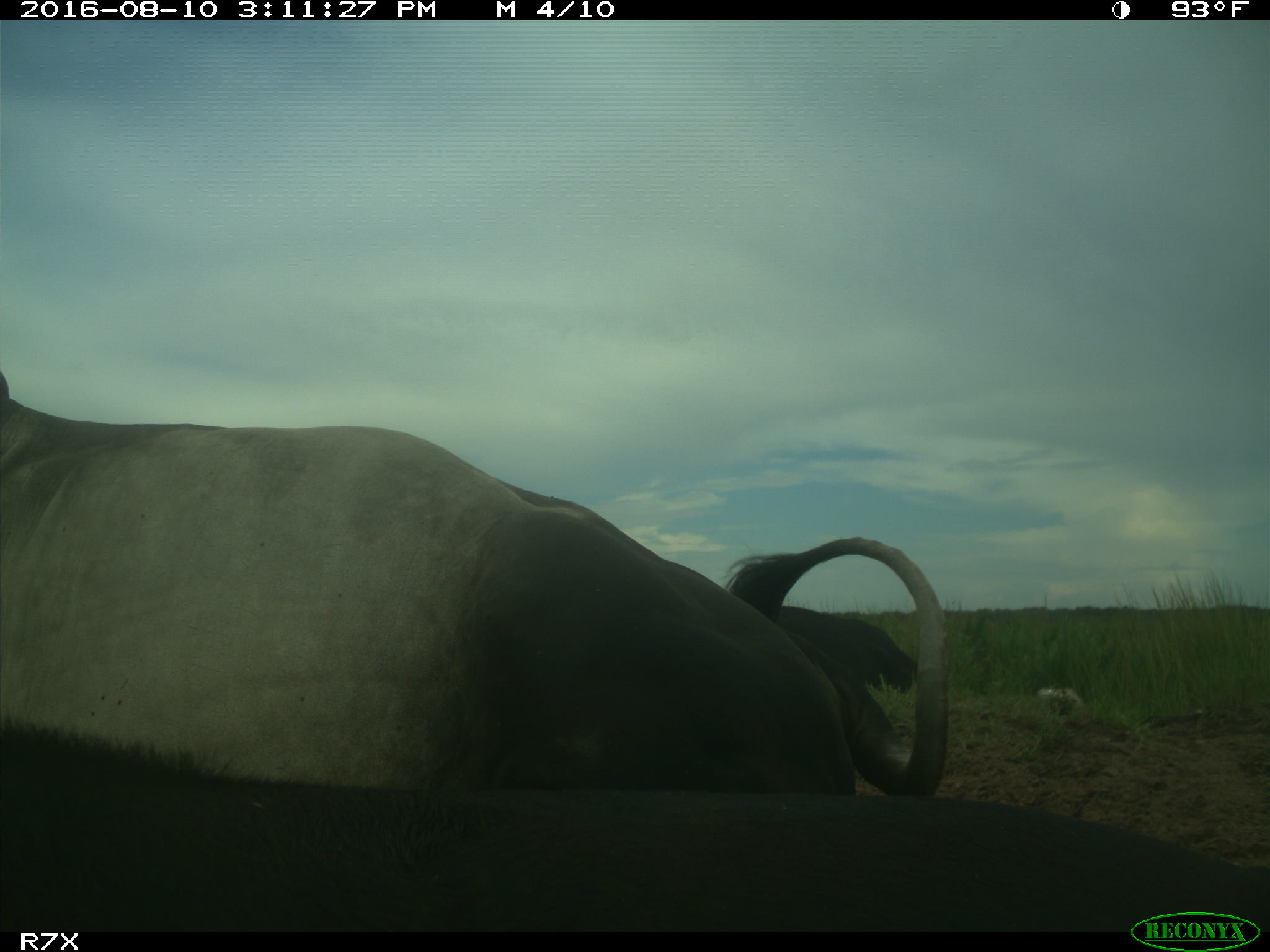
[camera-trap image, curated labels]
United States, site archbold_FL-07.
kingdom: Animalia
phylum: Chordata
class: Mammalia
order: Artiodactyla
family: Bovidae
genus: Bos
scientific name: Bos taurus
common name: domestic cow